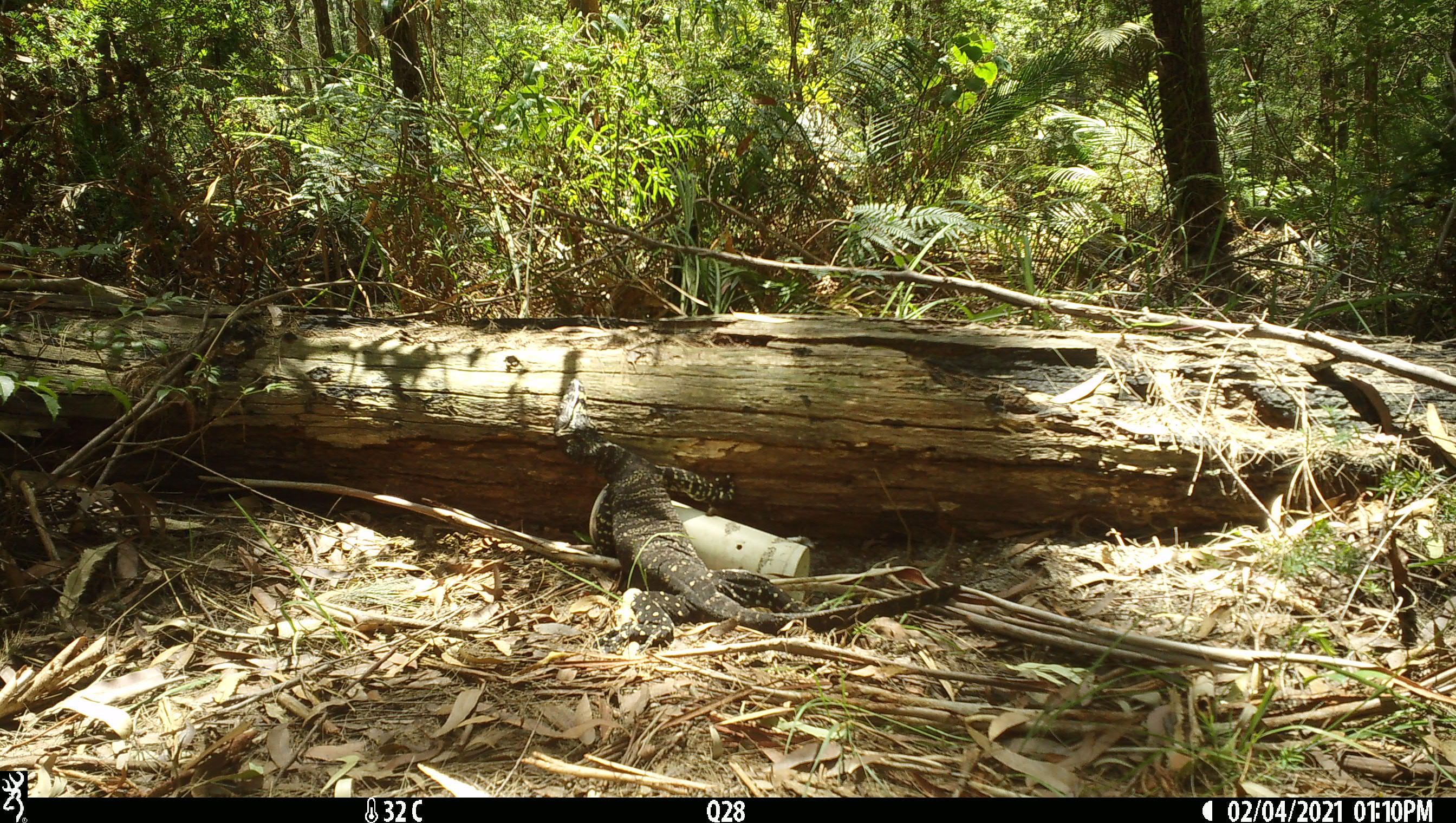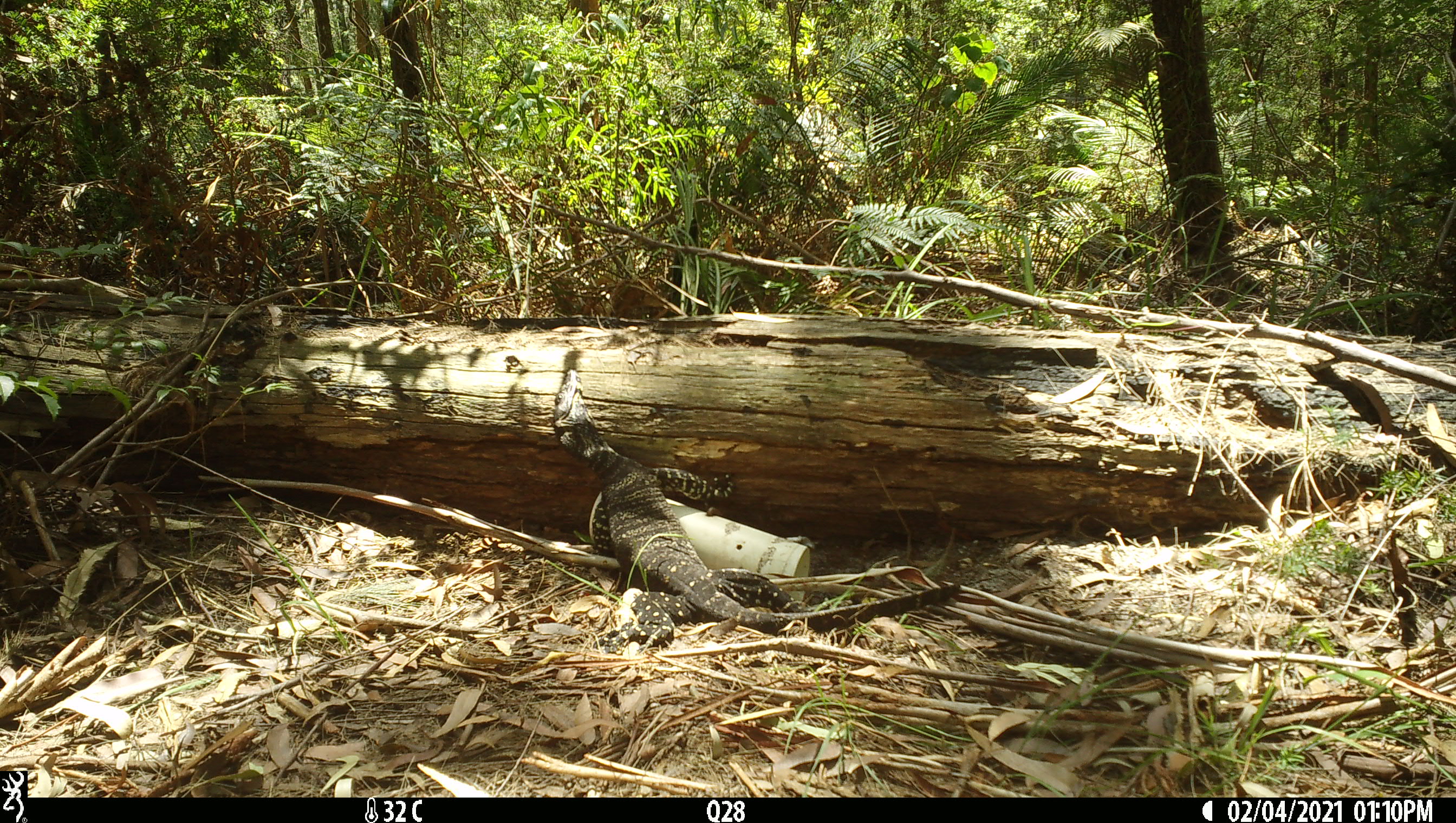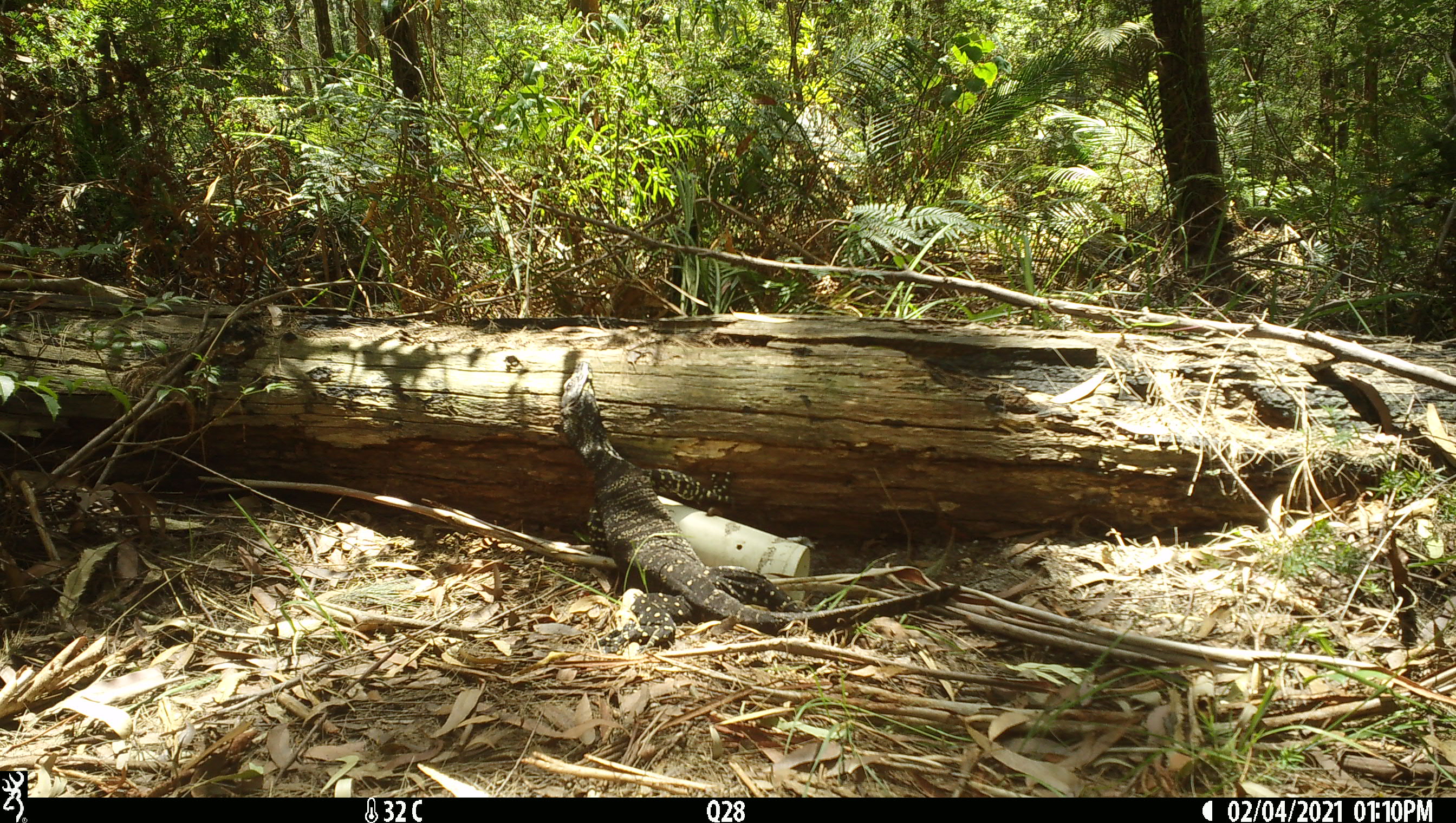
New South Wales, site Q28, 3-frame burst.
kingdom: Animalia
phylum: Chordata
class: Reptilia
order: Squamata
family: Varanidae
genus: Varanus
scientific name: Varanus varius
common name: lace monitor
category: goanna